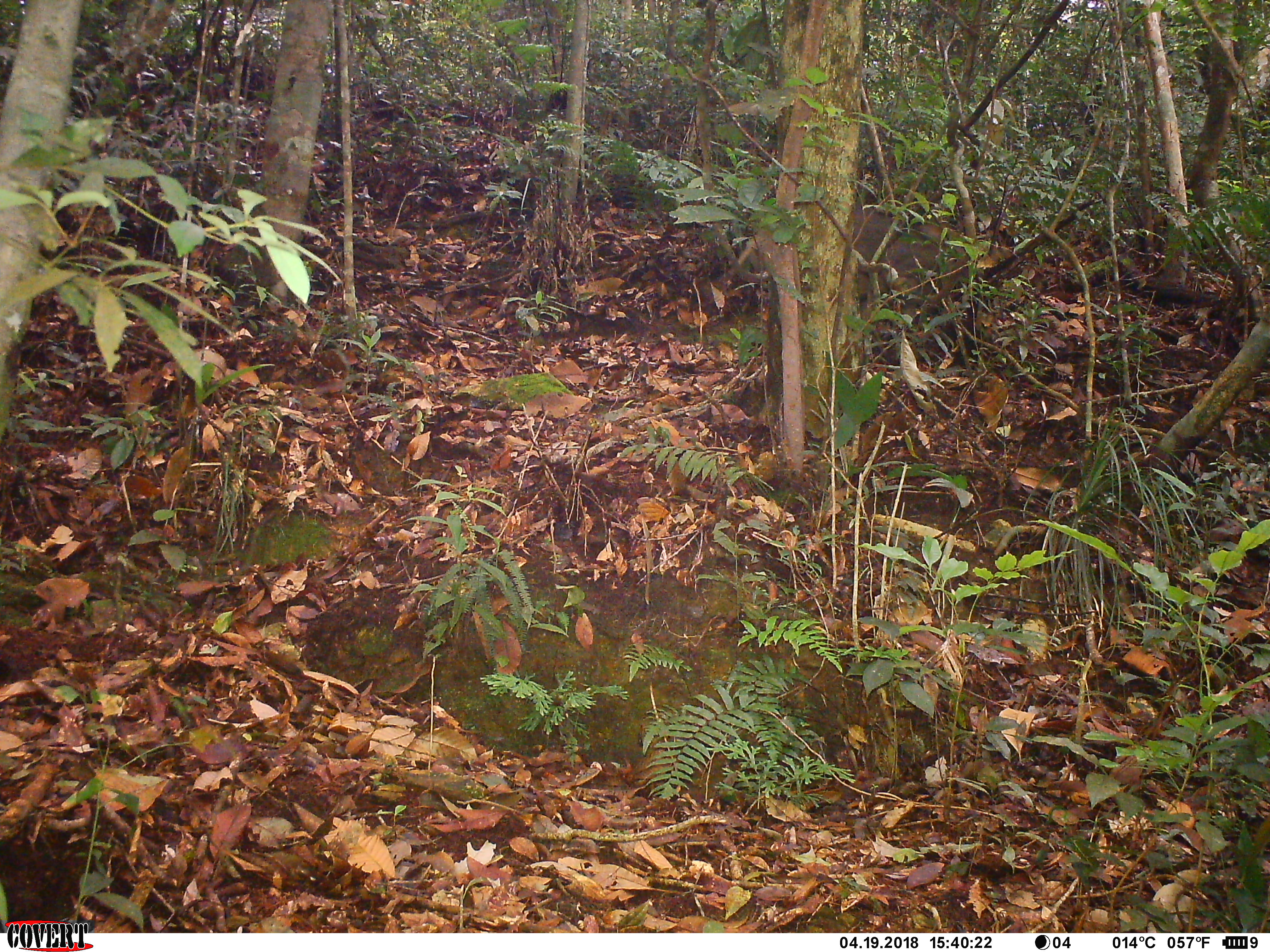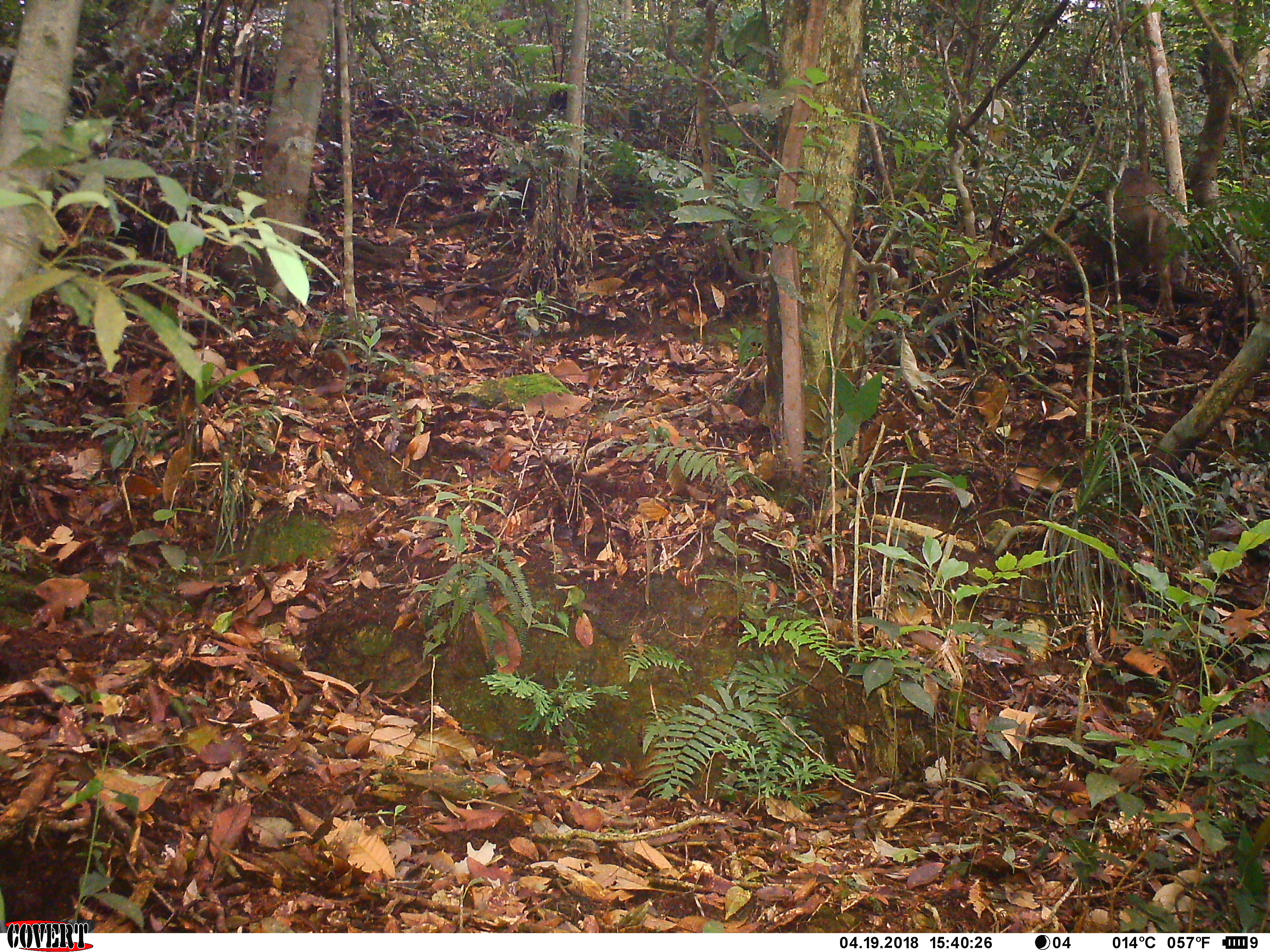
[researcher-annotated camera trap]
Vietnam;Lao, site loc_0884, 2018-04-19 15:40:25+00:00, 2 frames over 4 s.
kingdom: Animalia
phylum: Chordata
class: Mammalia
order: Artiodactyla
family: Suidae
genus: Sus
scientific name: Sus scrofa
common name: eurasian wild pig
Eurasian wild pig (Sus scrofa). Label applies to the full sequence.